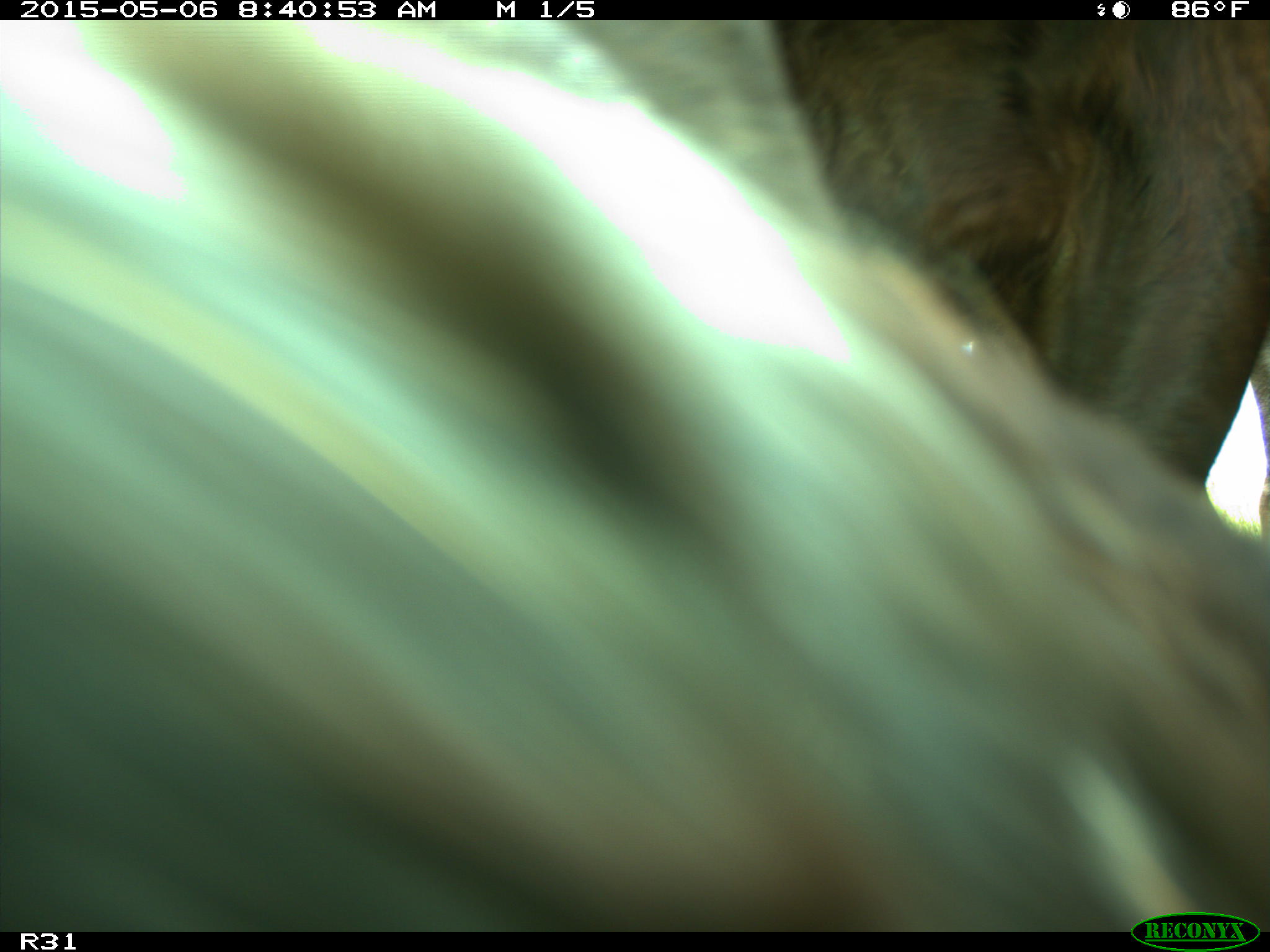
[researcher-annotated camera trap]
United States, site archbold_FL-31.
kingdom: Animalia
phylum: Chordata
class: Mammalia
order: Artiodactyla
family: Bovidae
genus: Bos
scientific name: Bos taurus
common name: domestic cow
Bos taurus (domestic cow).